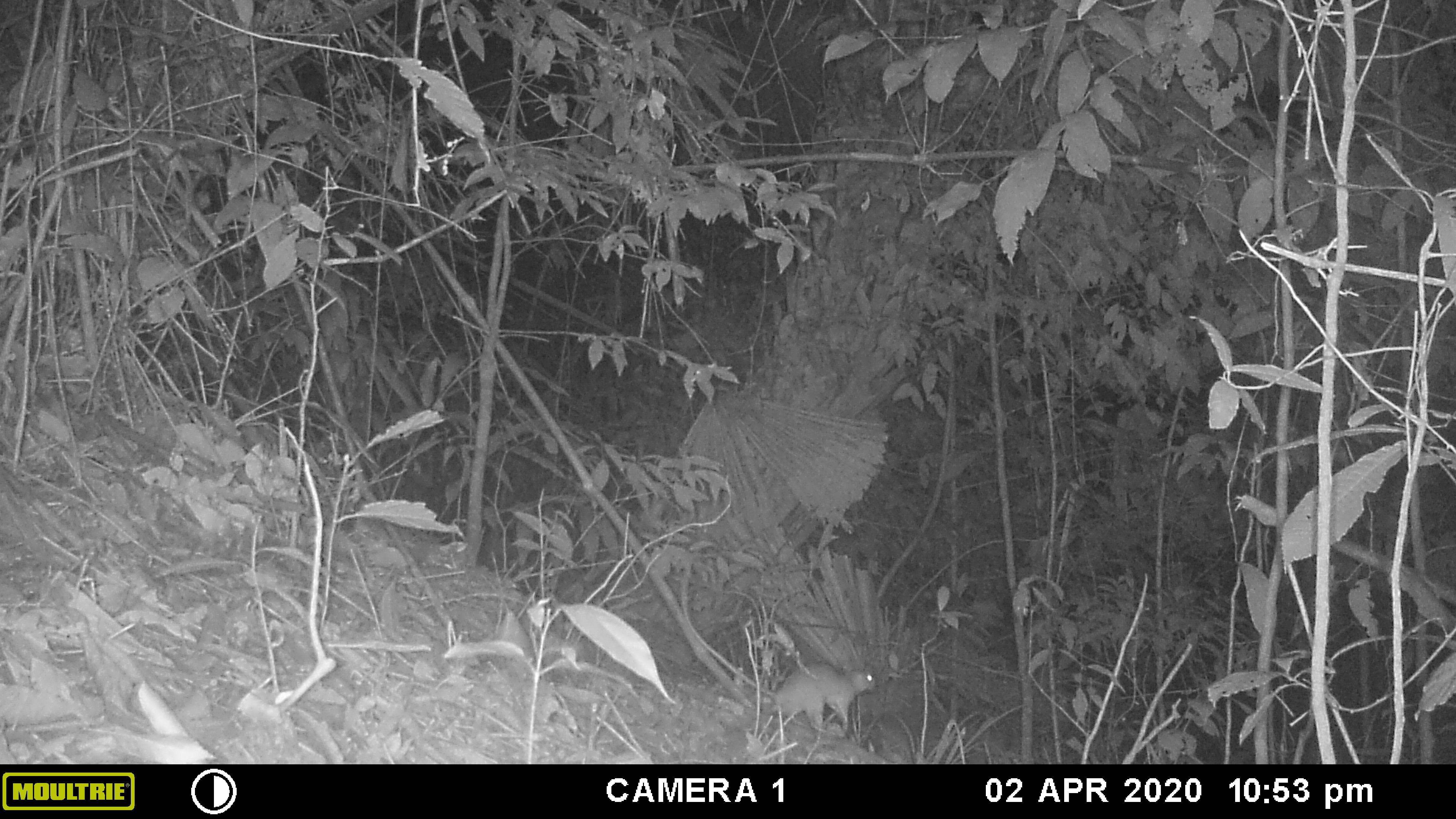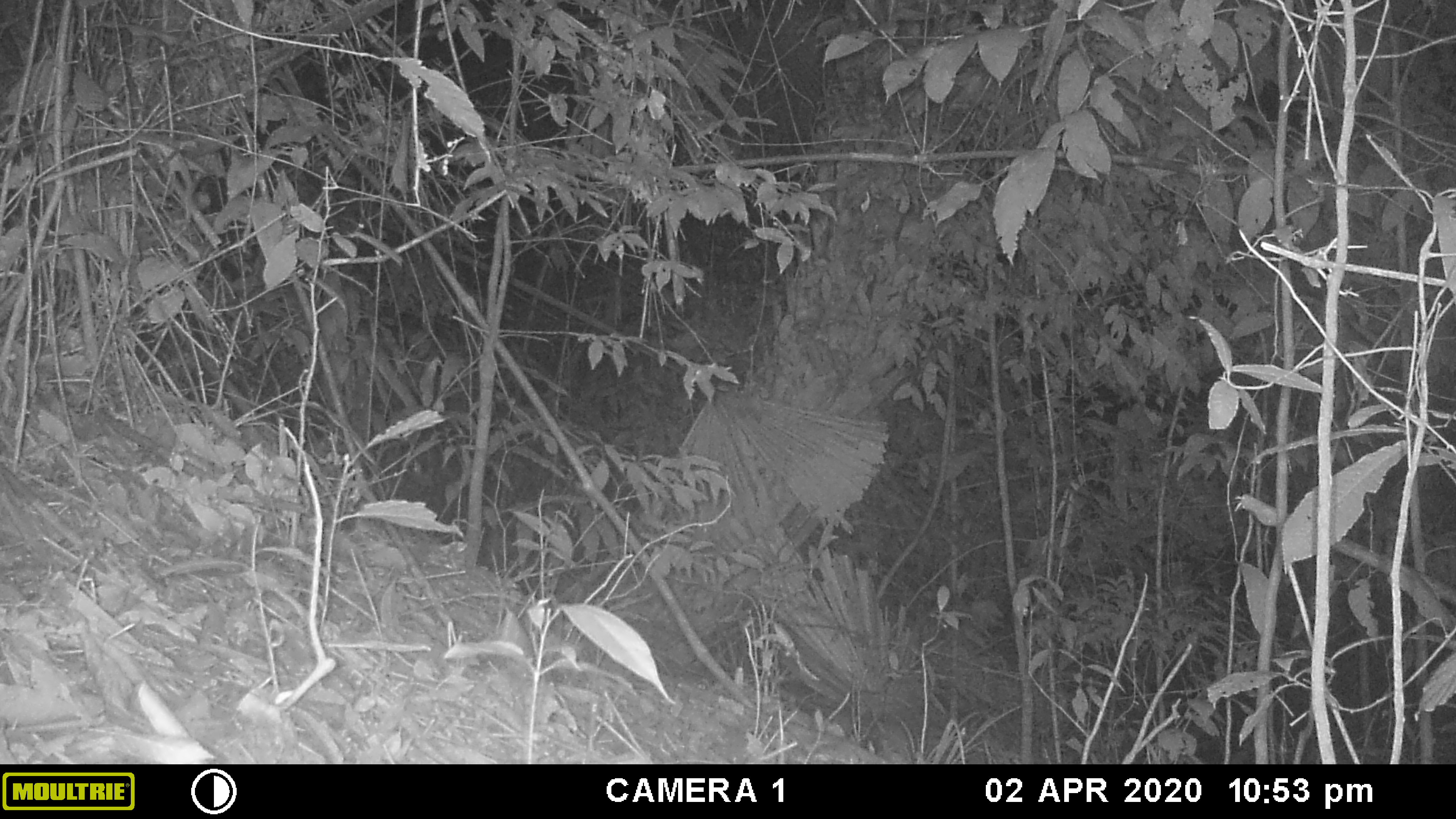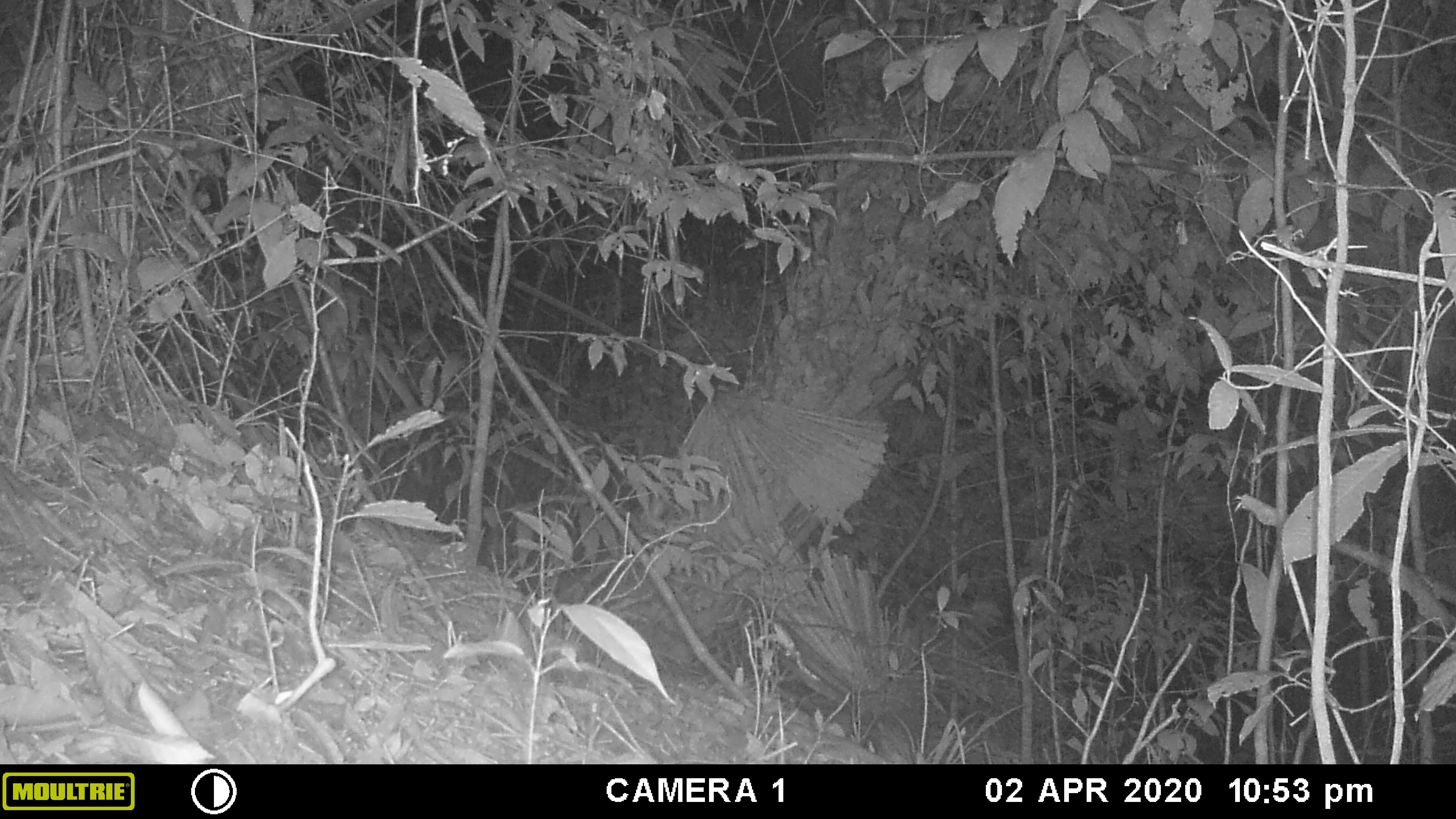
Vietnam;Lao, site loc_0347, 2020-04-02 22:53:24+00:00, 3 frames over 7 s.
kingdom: Animalia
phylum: Chordata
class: Mammalia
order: Rodentia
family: Muridae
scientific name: Muridae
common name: old-world mice and rats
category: unidentified murid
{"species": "unidentified murid (old-world mice and rats) (Muridae)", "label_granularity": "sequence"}